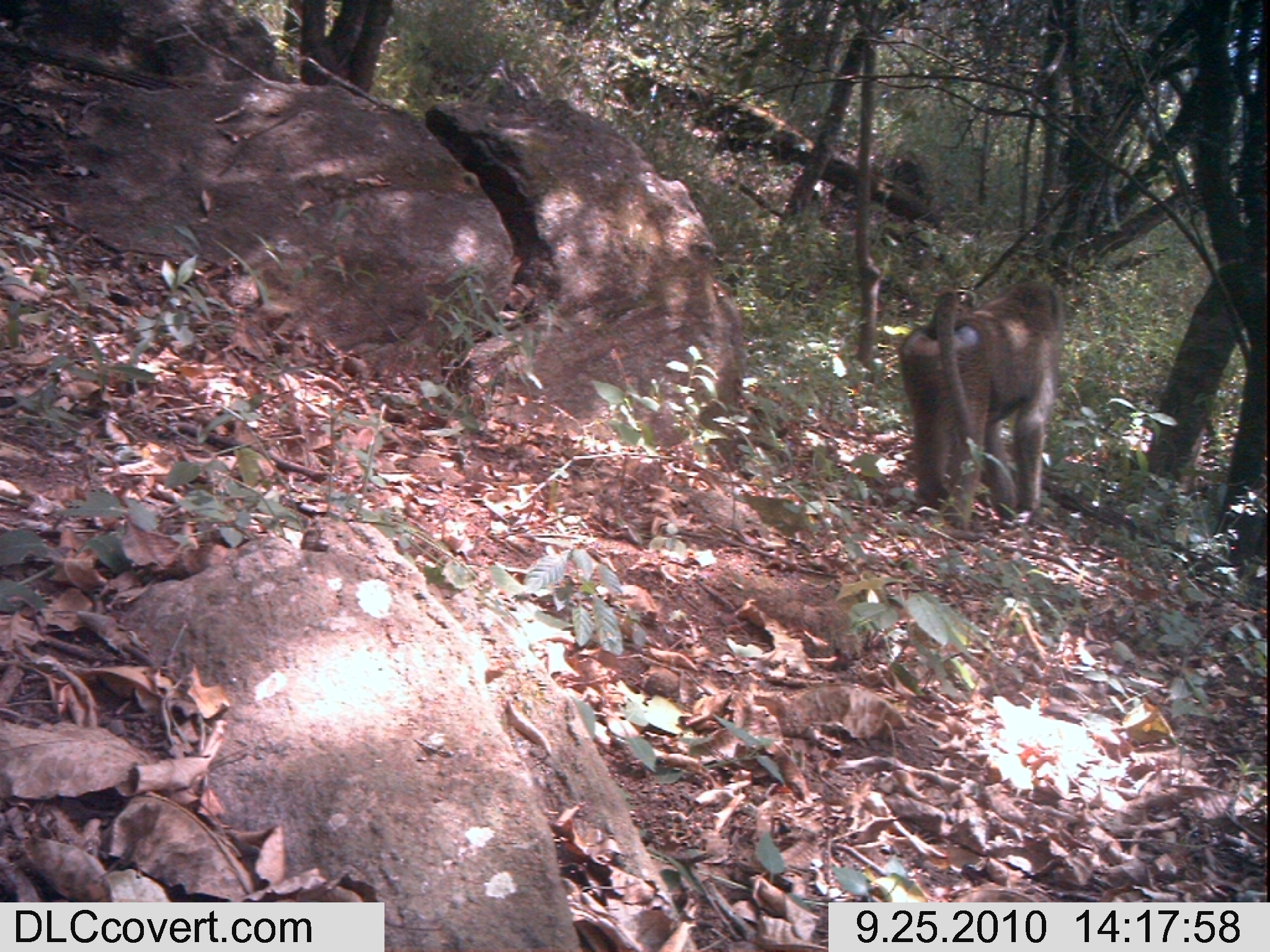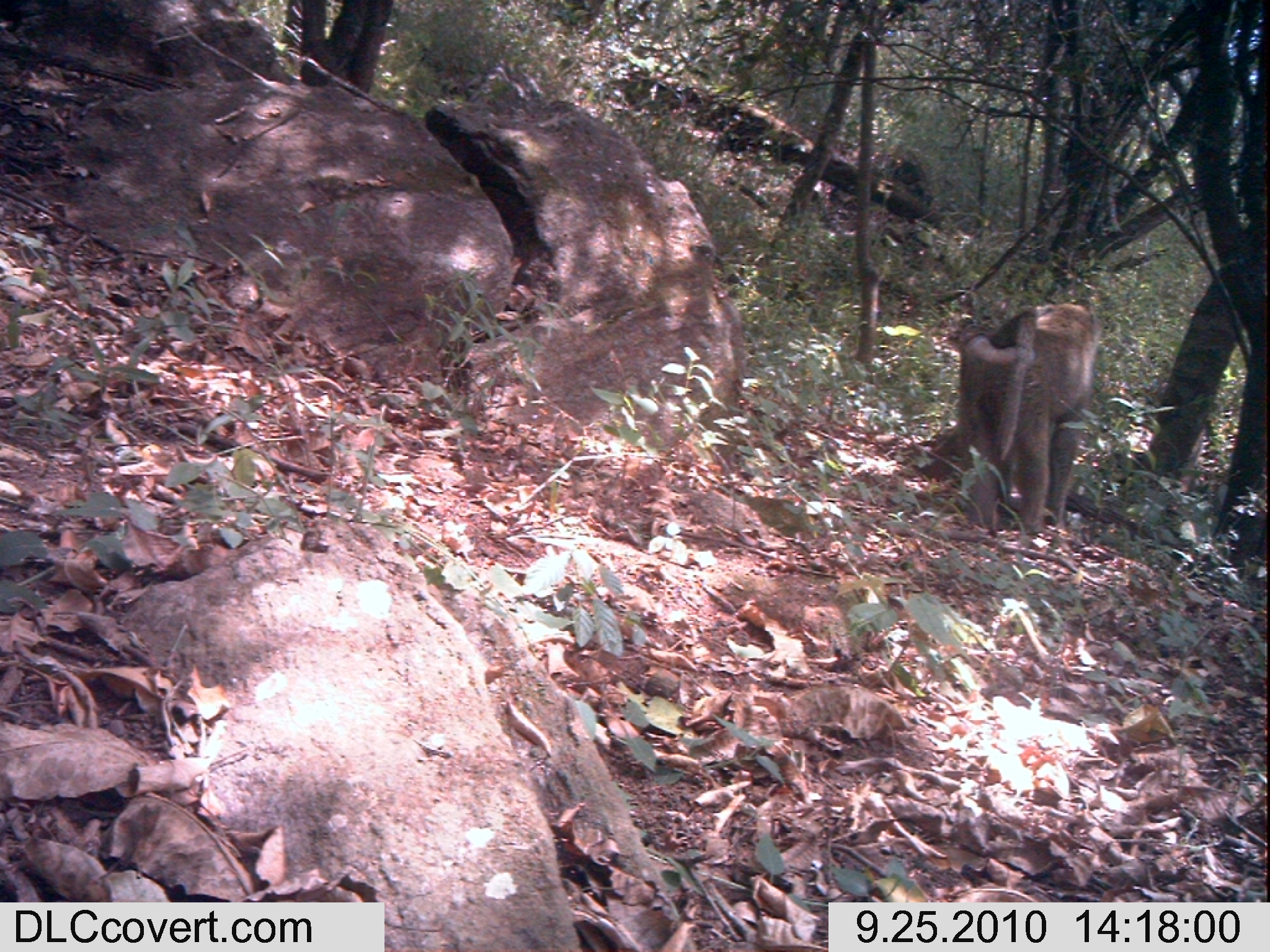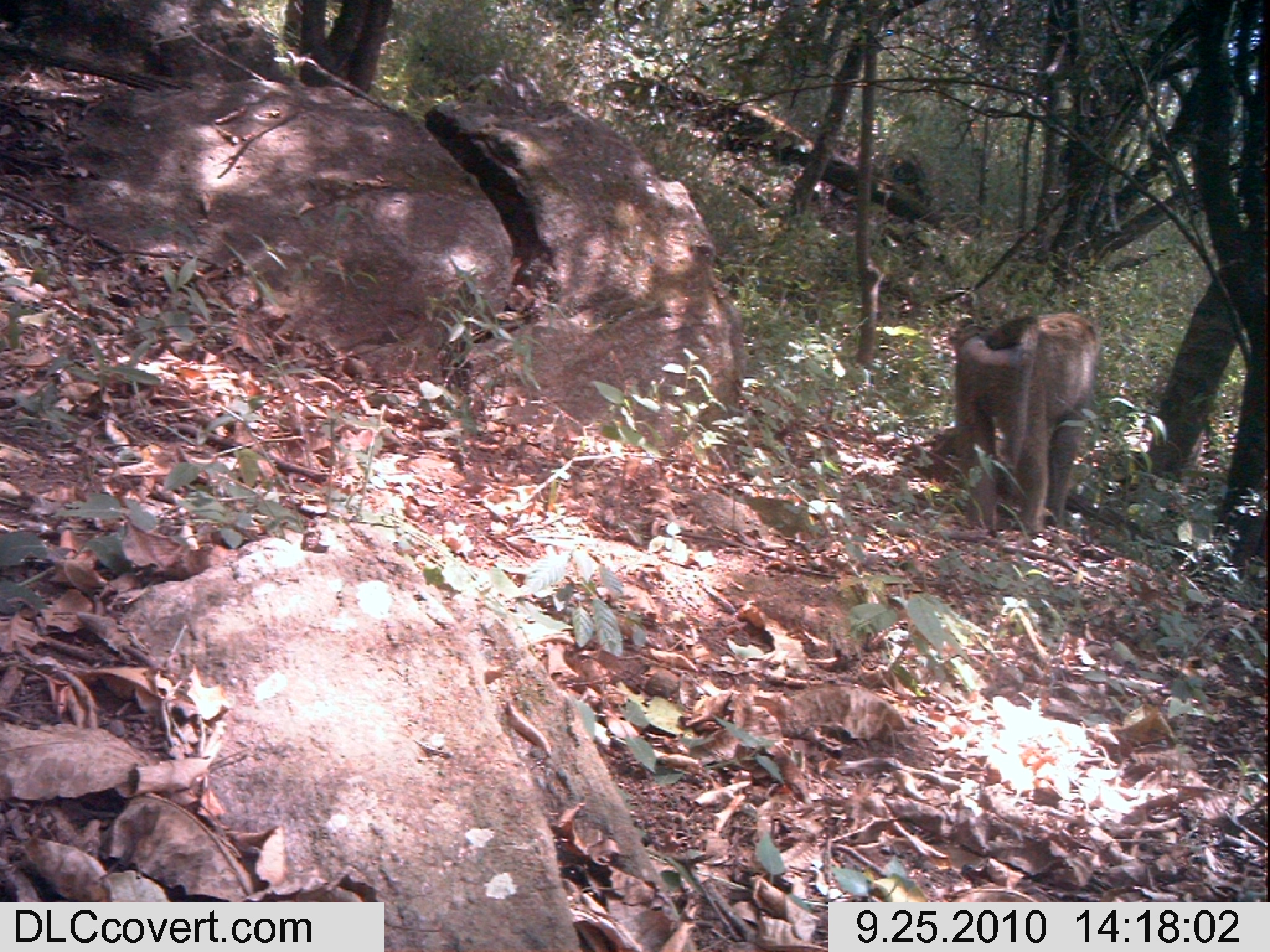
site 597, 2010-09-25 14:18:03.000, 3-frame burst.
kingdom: Animalia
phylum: Chordata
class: Mammalia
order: Primates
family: Cercopithecidae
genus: Papio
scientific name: Papio anubis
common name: olive baboon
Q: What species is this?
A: Papio anubis (olive baboon).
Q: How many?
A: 1.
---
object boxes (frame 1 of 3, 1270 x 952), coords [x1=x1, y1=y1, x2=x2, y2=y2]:
papio anubis: [x1=894, y1=275, x2=1067, y2=530]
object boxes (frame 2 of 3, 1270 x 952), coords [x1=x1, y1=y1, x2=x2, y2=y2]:
papio anubis: [x1=951, y1=293, x2=1103, y2=530]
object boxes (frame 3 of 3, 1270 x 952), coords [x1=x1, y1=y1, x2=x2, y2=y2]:
papio anubis: [x1=951, y1=308, x2=1102, y2=542]